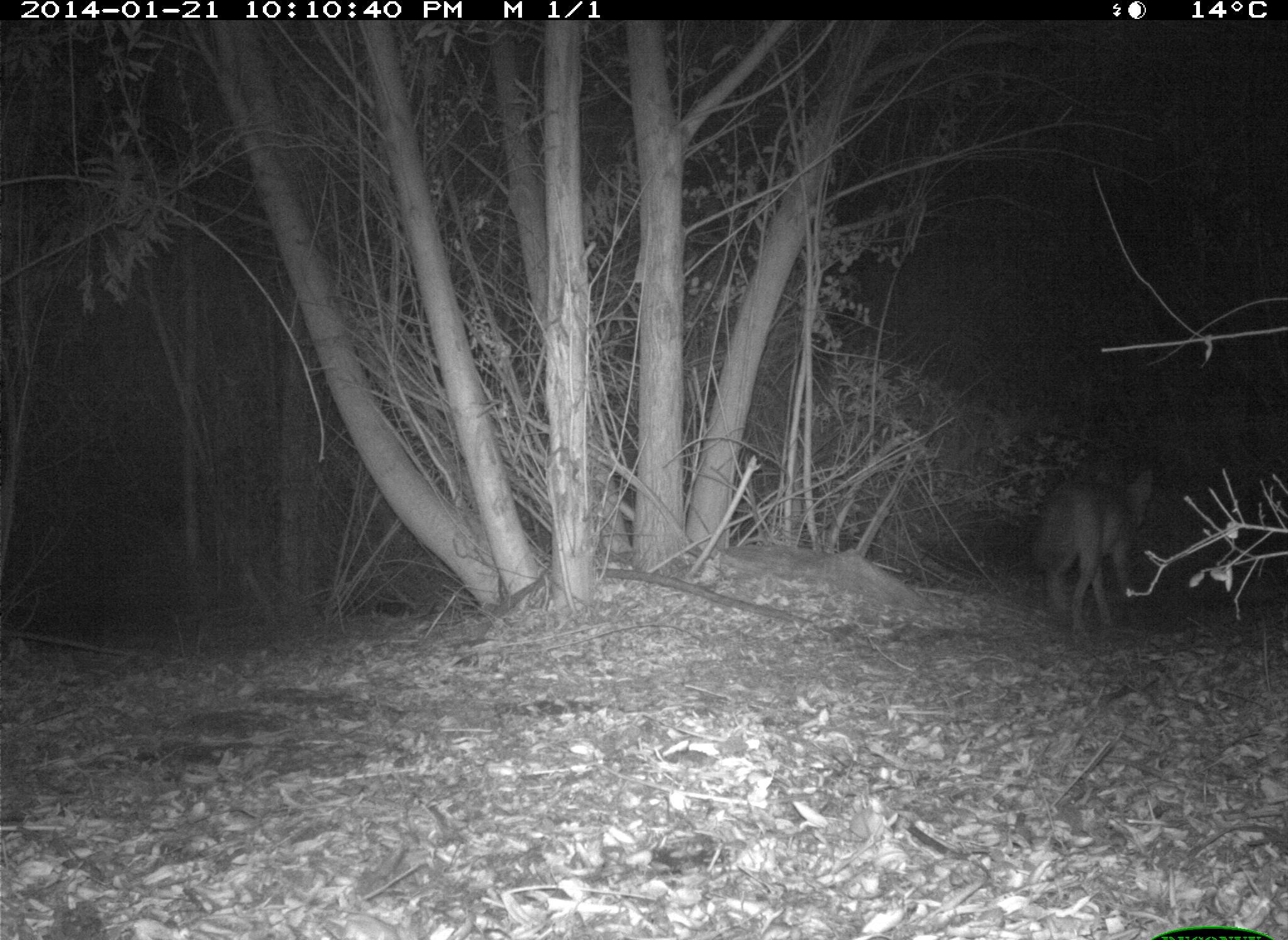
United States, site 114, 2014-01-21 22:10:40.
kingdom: Animalia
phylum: Chordata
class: Mammalia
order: Carnivora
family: Canidae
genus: Canis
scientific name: Canis latrans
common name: coyote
Coyote (Canis latrans).